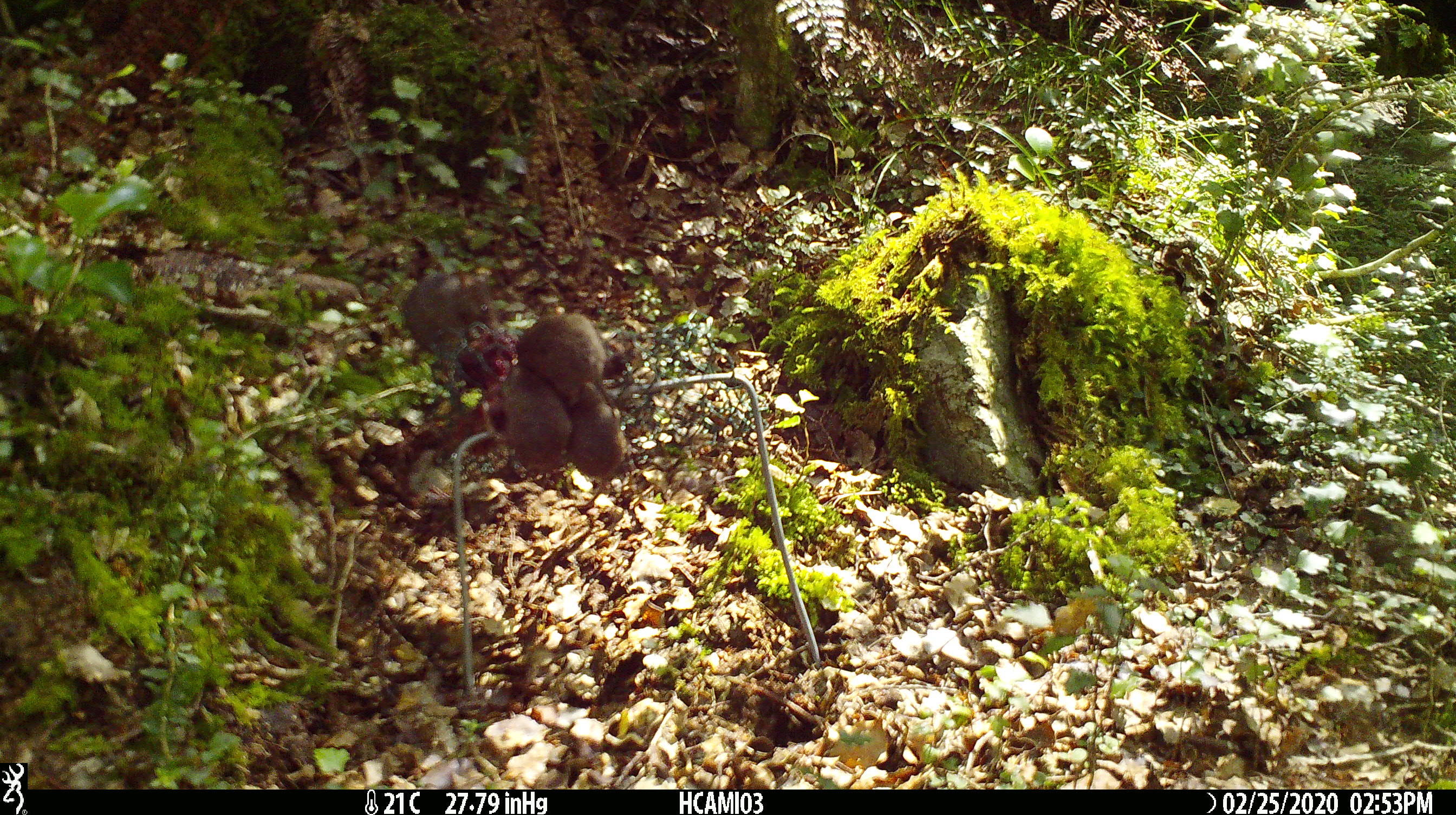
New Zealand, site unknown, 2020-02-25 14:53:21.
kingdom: Animalia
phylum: Chordata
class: Mammalia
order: Rodentia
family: Muridae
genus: Mus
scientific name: Mus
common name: mouse